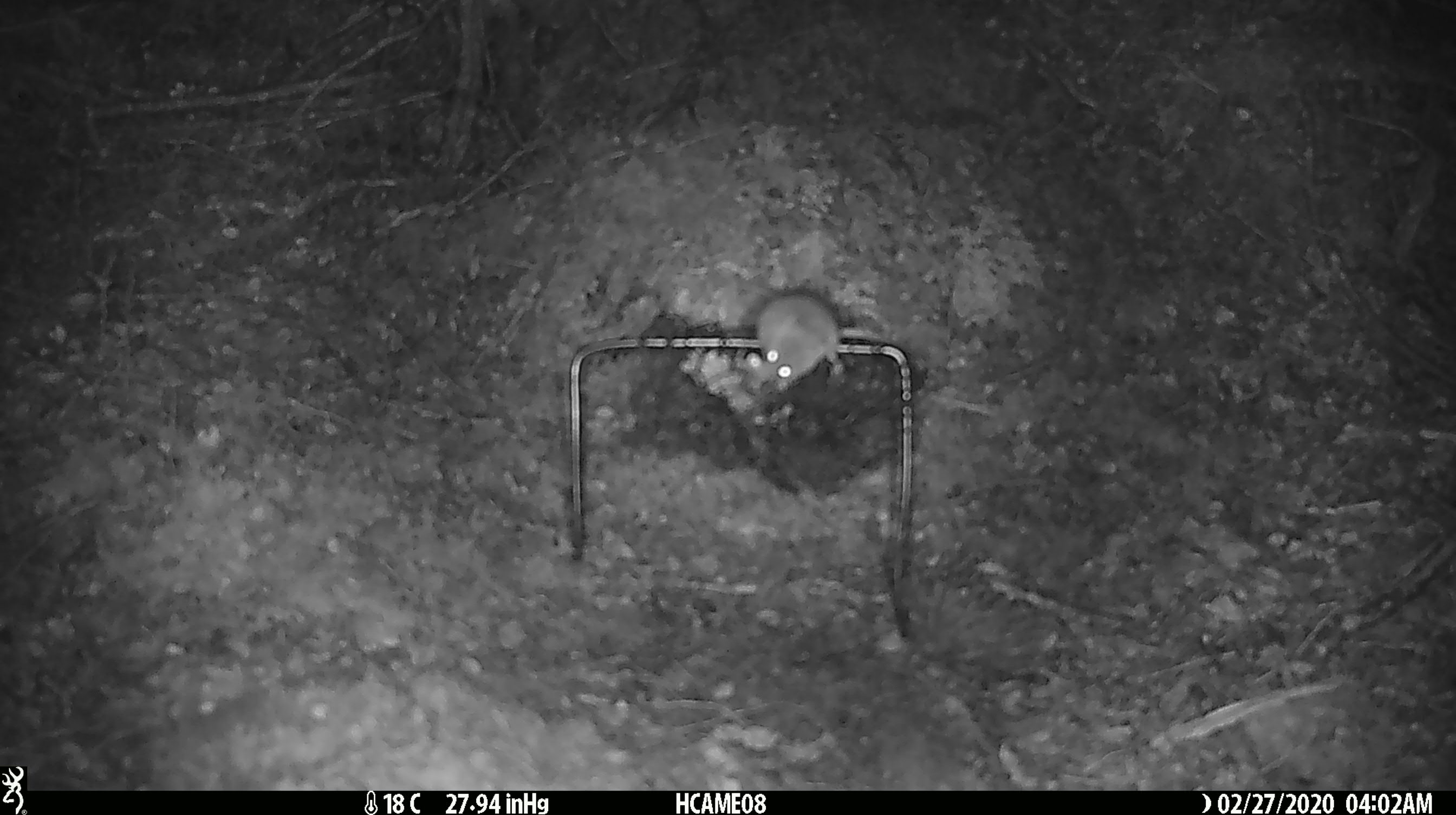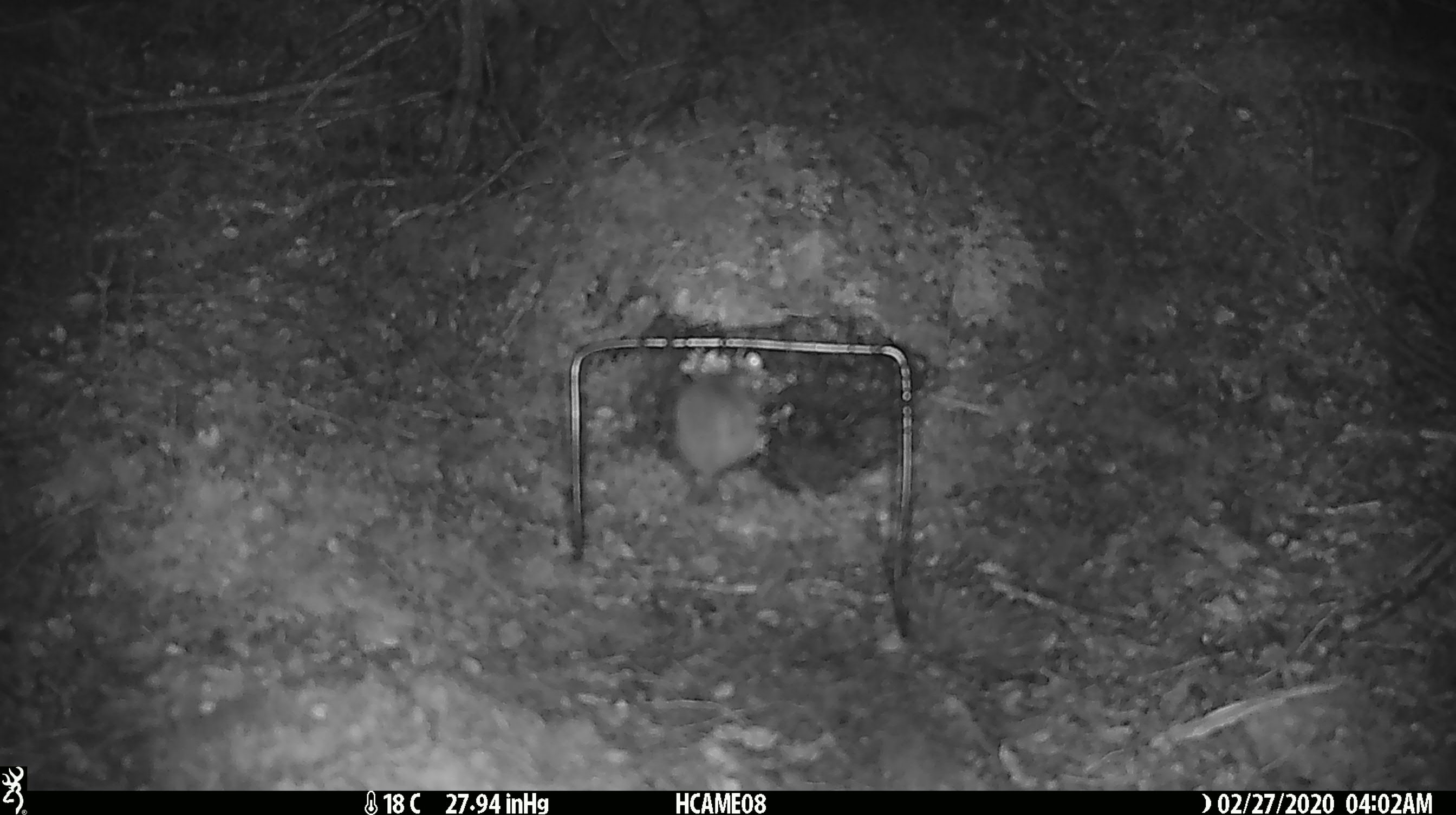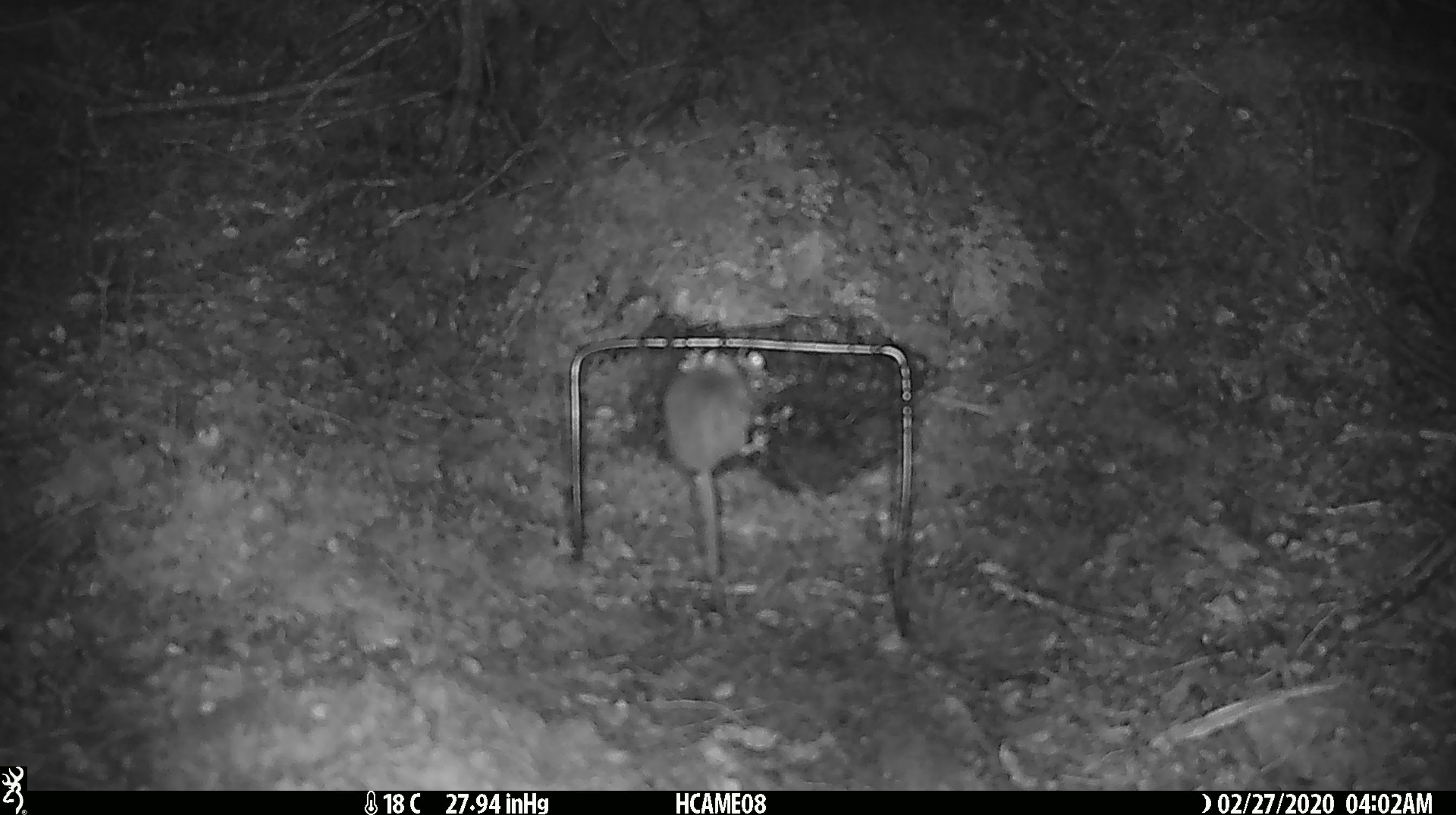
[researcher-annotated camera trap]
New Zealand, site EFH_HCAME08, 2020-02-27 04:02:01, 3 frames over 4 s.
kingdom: Animalia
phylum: Chordata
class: Mammalia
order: Rodentia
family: Muridae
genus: Mus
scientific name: Mus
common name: mouse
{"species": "mouse (Mus)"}